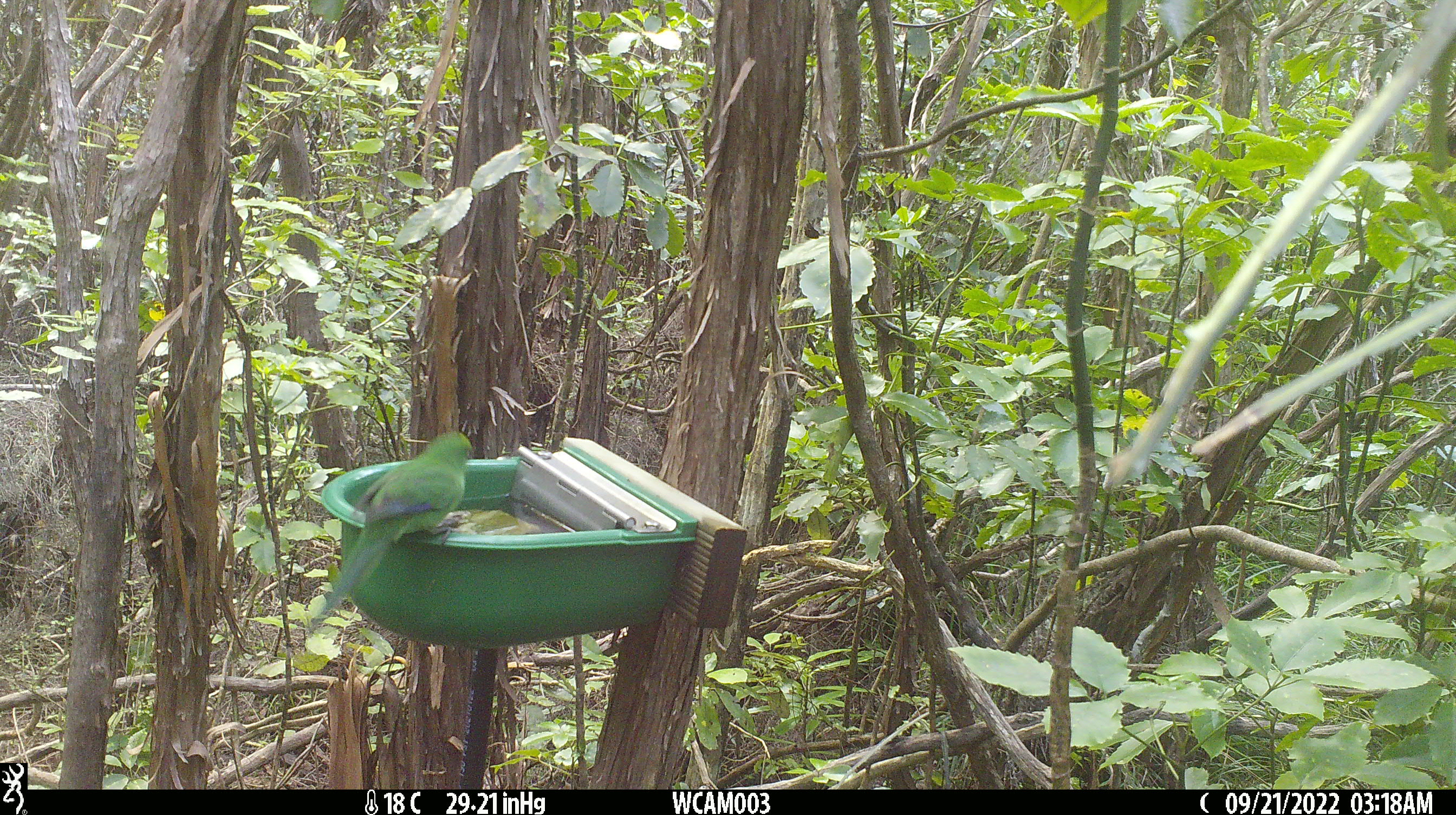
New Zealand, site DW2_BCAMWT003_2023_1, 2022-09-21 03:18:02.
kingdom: Animalia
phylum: Chordata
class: Aves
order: Psittaciformes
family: Psittaculidae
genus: Cyanoramphus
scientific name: Cyanoramphus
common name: parakeet